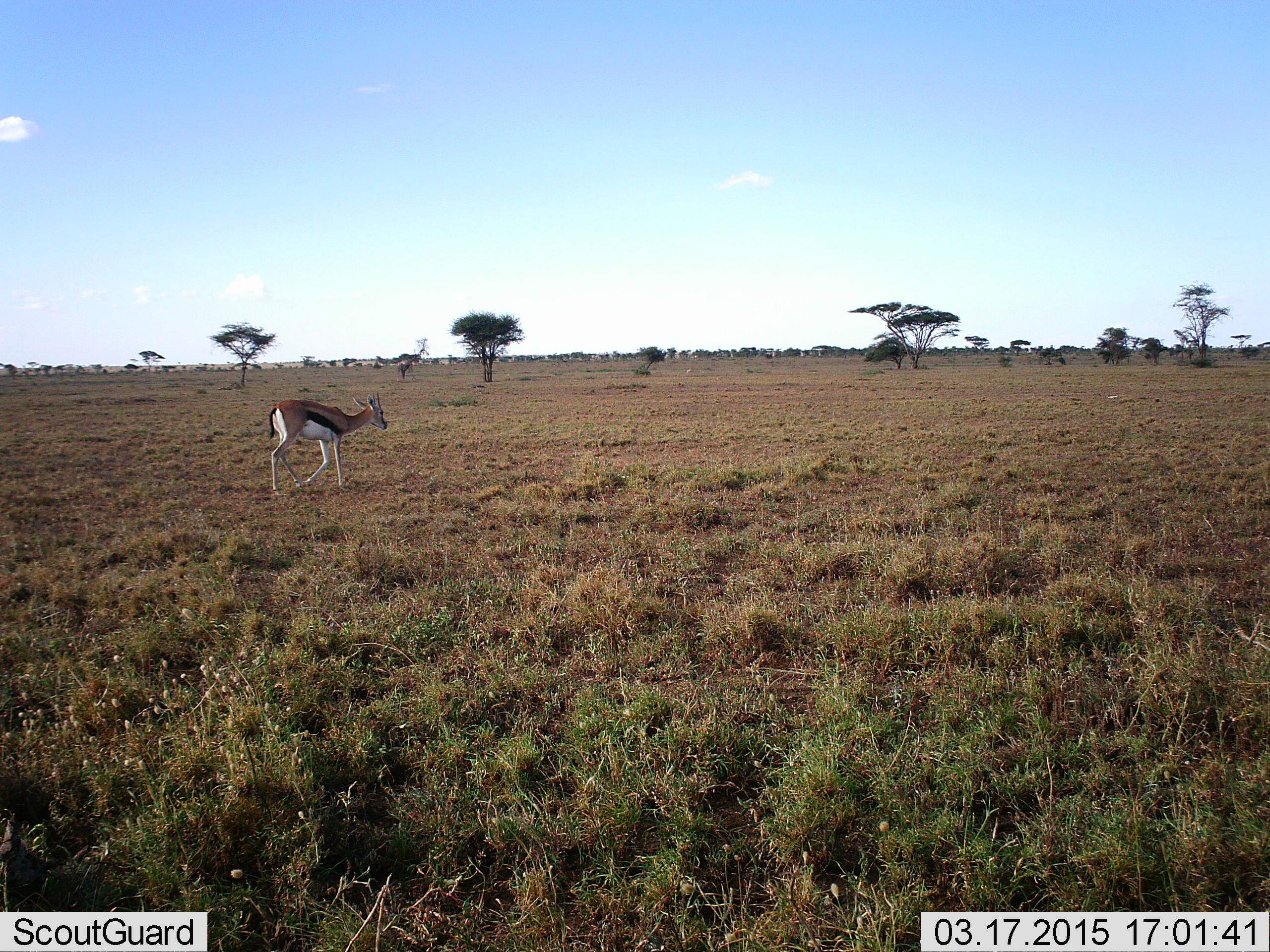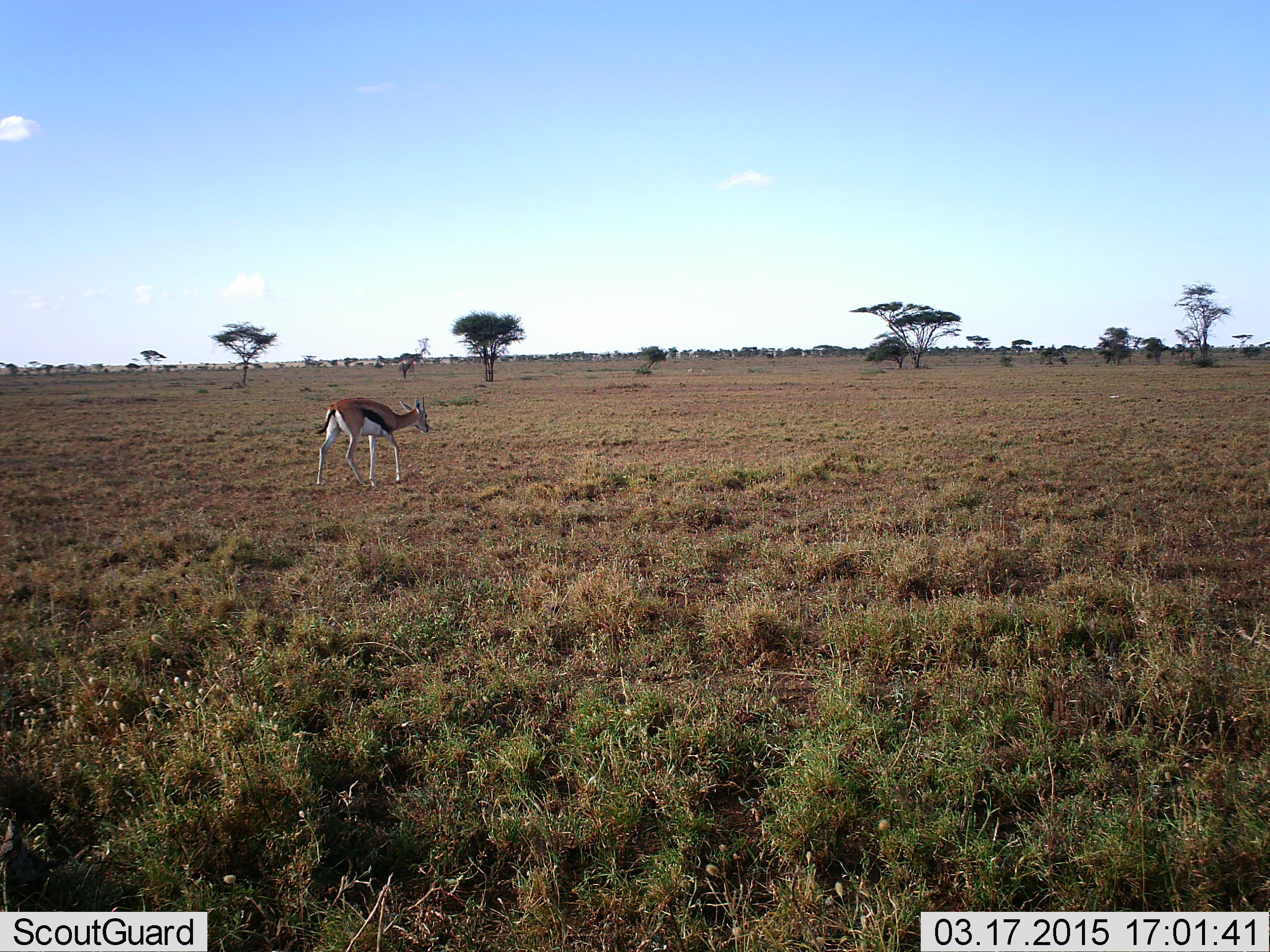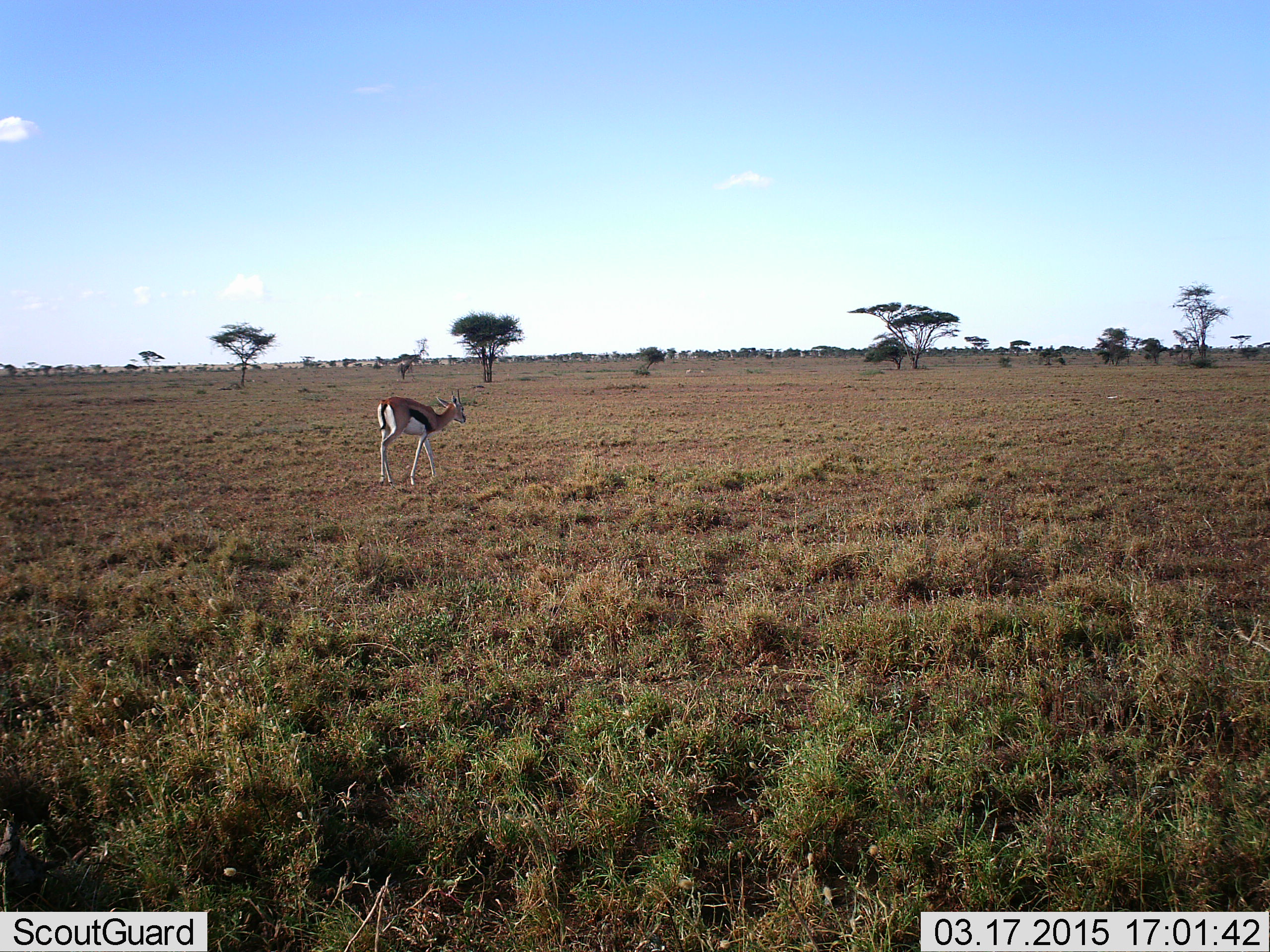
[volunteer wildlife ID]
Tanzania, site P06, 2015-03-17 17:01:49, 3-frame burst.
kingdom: Animalia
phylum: Chordata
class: Mammalia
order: Artiodactyla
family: Bovidae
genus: Eudorcas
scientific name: Eudorcas thomsonii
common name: thomson's gazelle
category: gazellethomsons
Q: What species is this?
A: Gazellethomsons (thomson's gazelle) (Eudorcas thomsonii).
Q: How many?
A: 1.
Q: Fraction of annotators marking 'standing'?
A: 0%.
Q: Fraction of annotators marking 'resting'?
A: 0%.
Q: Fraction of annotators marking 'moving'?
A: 100%.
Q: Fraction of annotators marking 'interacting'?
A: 0%.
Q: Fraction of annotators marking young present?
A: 0%.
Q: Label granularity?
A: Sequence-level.